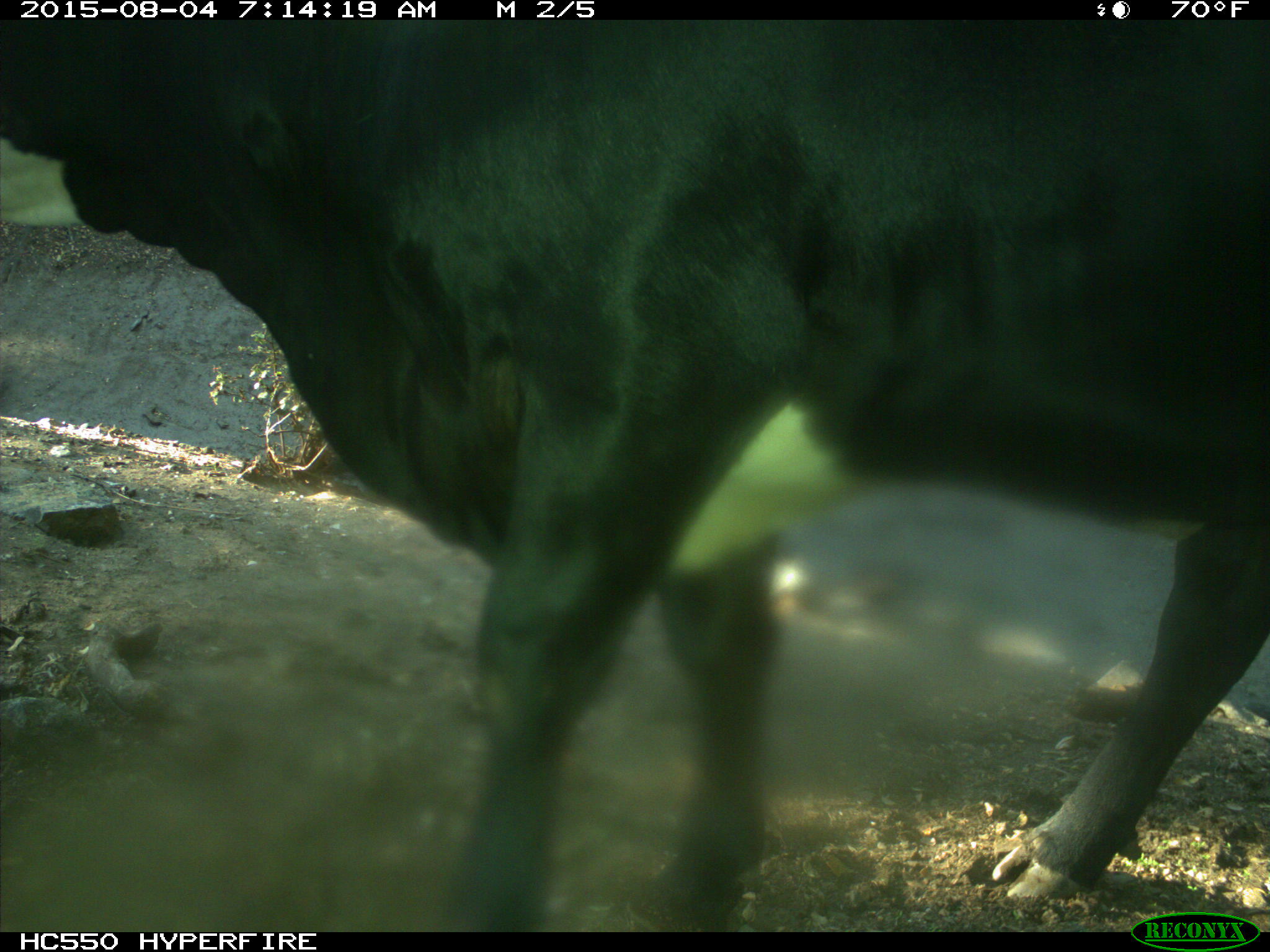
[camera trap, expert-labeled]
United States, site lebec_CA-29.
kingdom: Animalia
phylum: Chordata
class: Mammalia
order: Artiodactyla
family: Bovidae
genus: Bos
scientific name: Bos taurus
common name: domestic cow